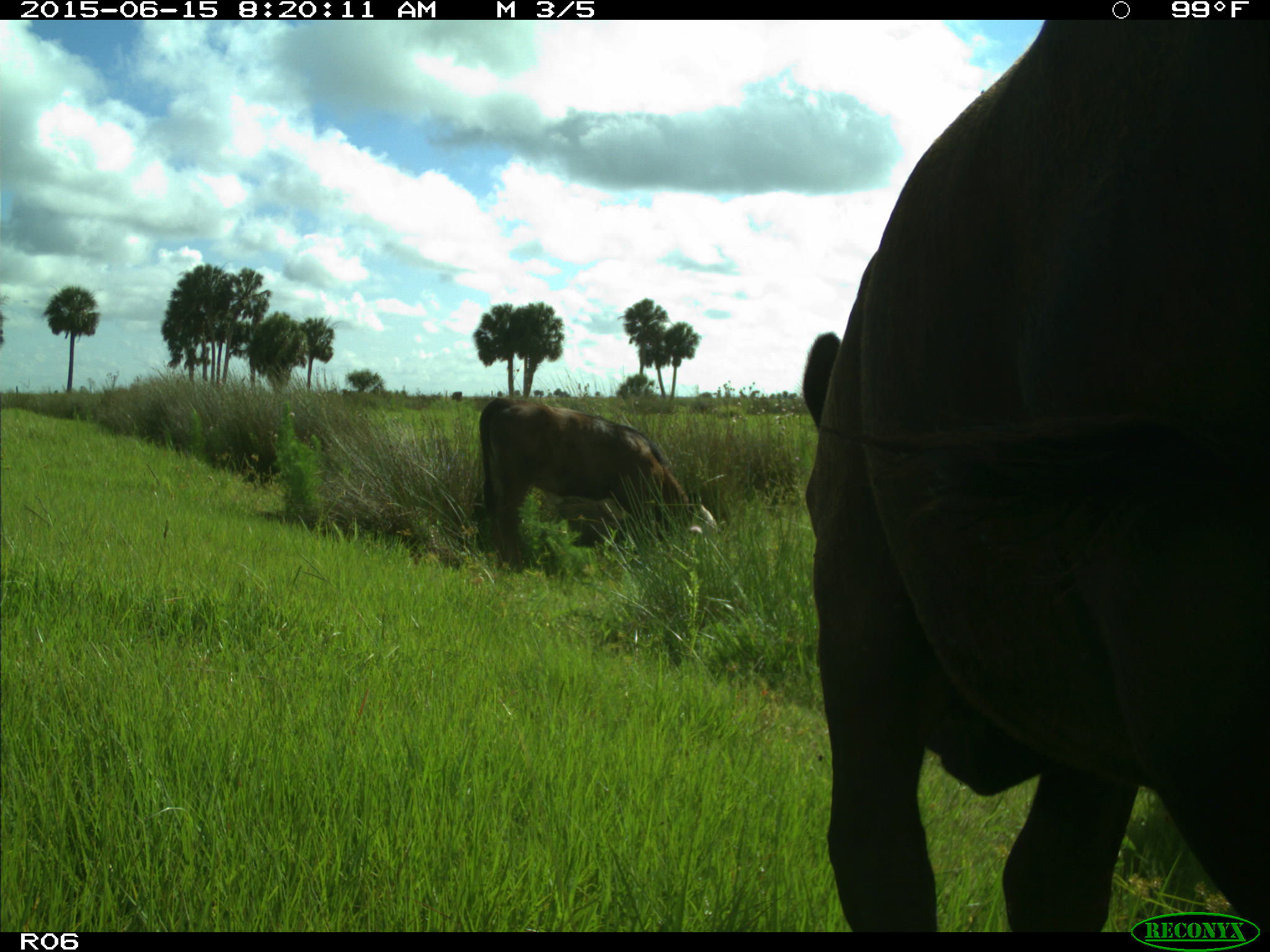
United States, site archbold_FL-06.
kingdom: Animalia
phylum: Chordata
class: Mammalia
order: Artiodactyla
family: Bovidae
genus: Bos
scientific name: Bos taurus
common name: domestic cow